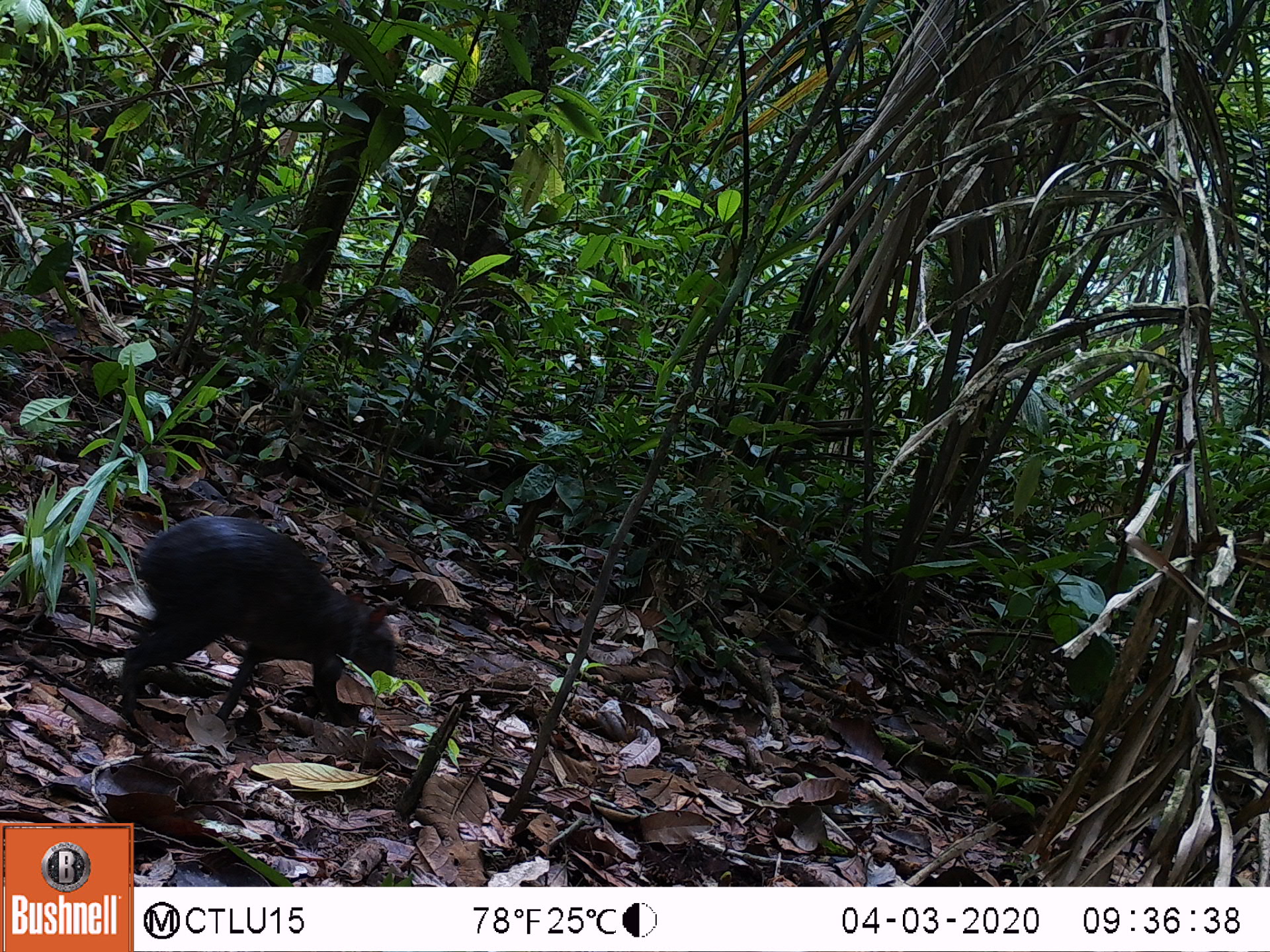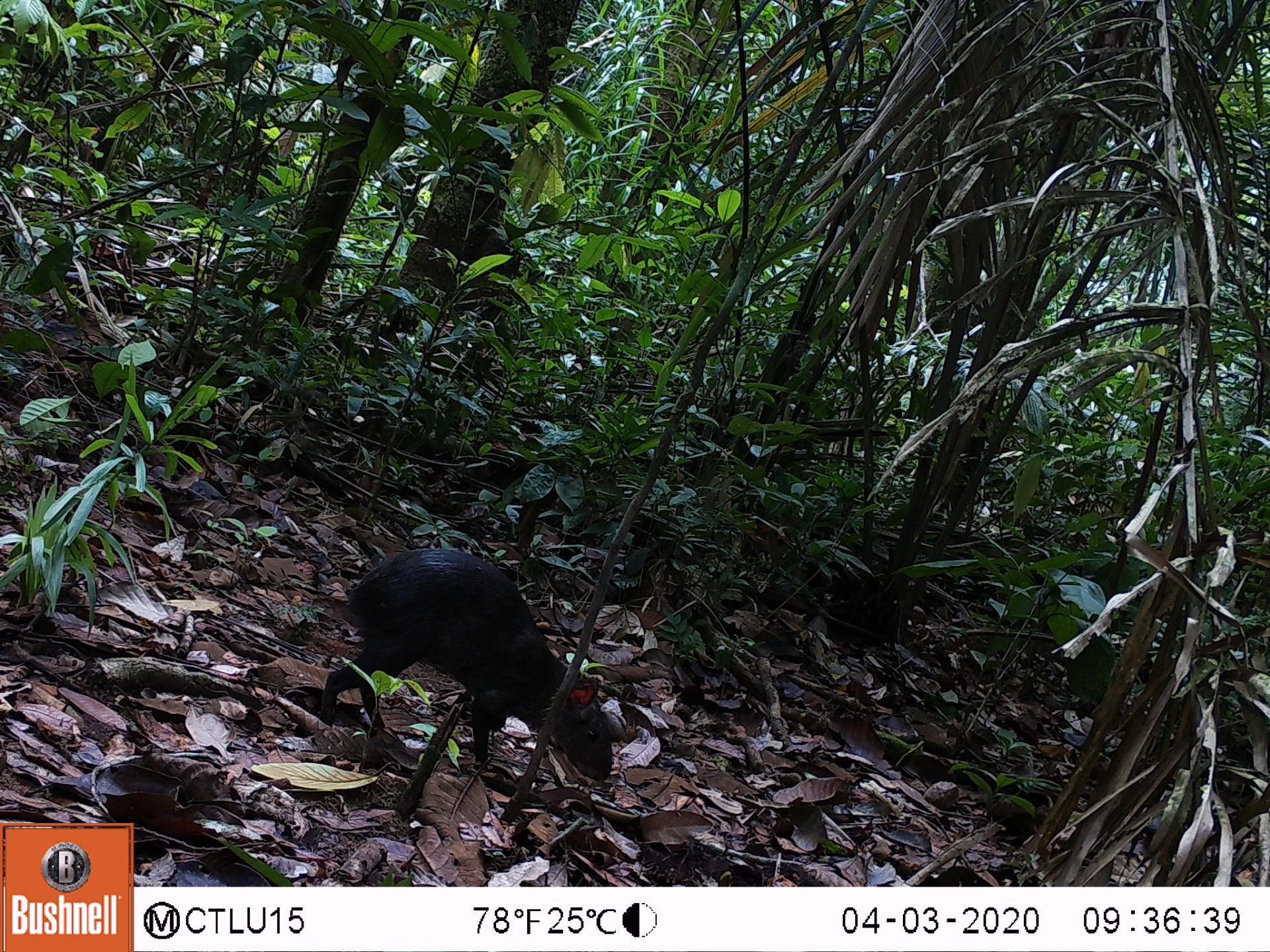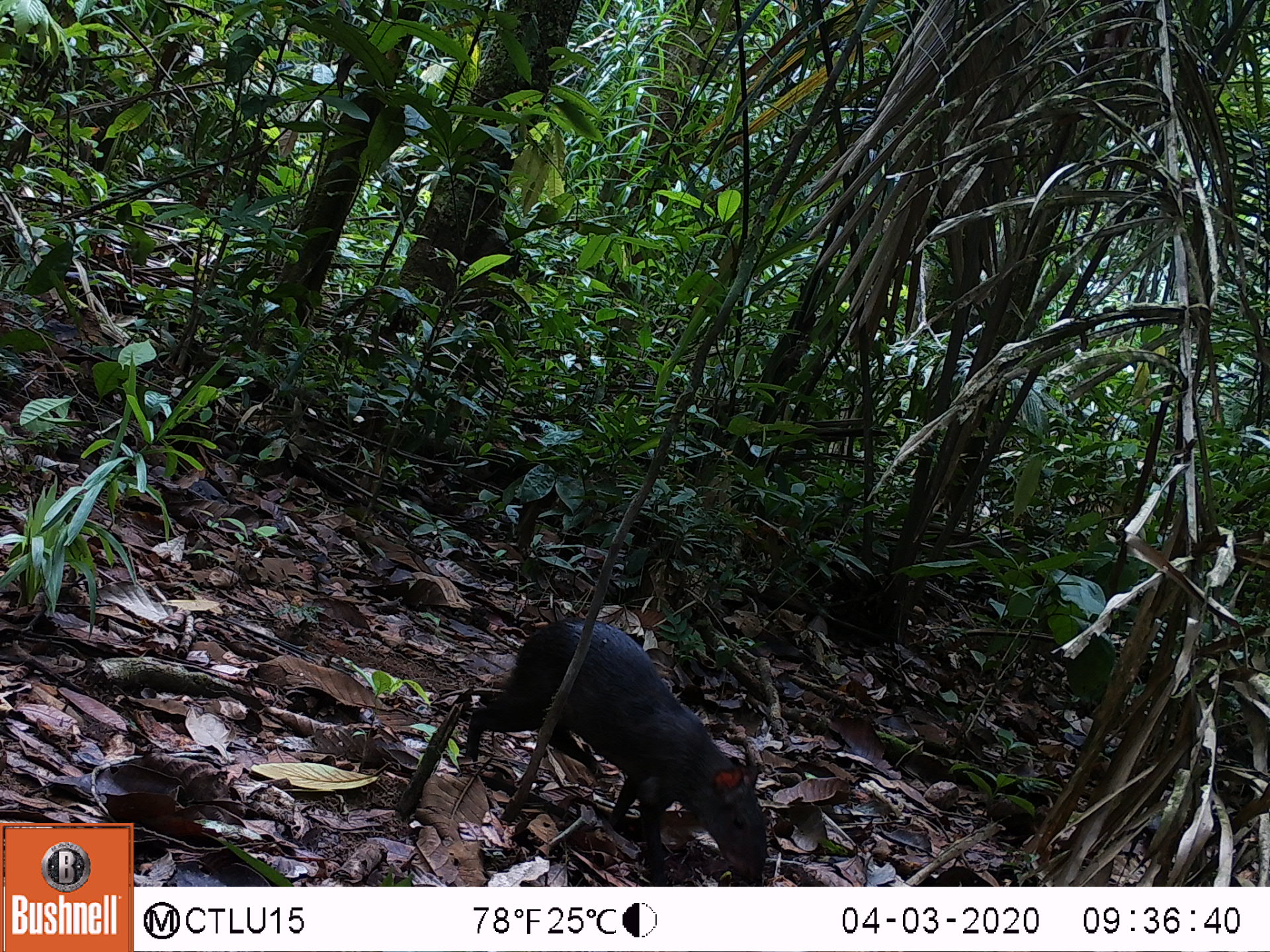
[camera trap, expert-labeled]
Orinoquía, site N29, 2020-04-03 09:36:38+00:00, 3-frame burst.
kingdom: Animalia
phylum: Chordata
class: Mammalia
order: Rodentia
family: Dasyproctidae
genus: Dasyprocta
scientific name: Dasyprocta fuliginosa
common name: black agouti